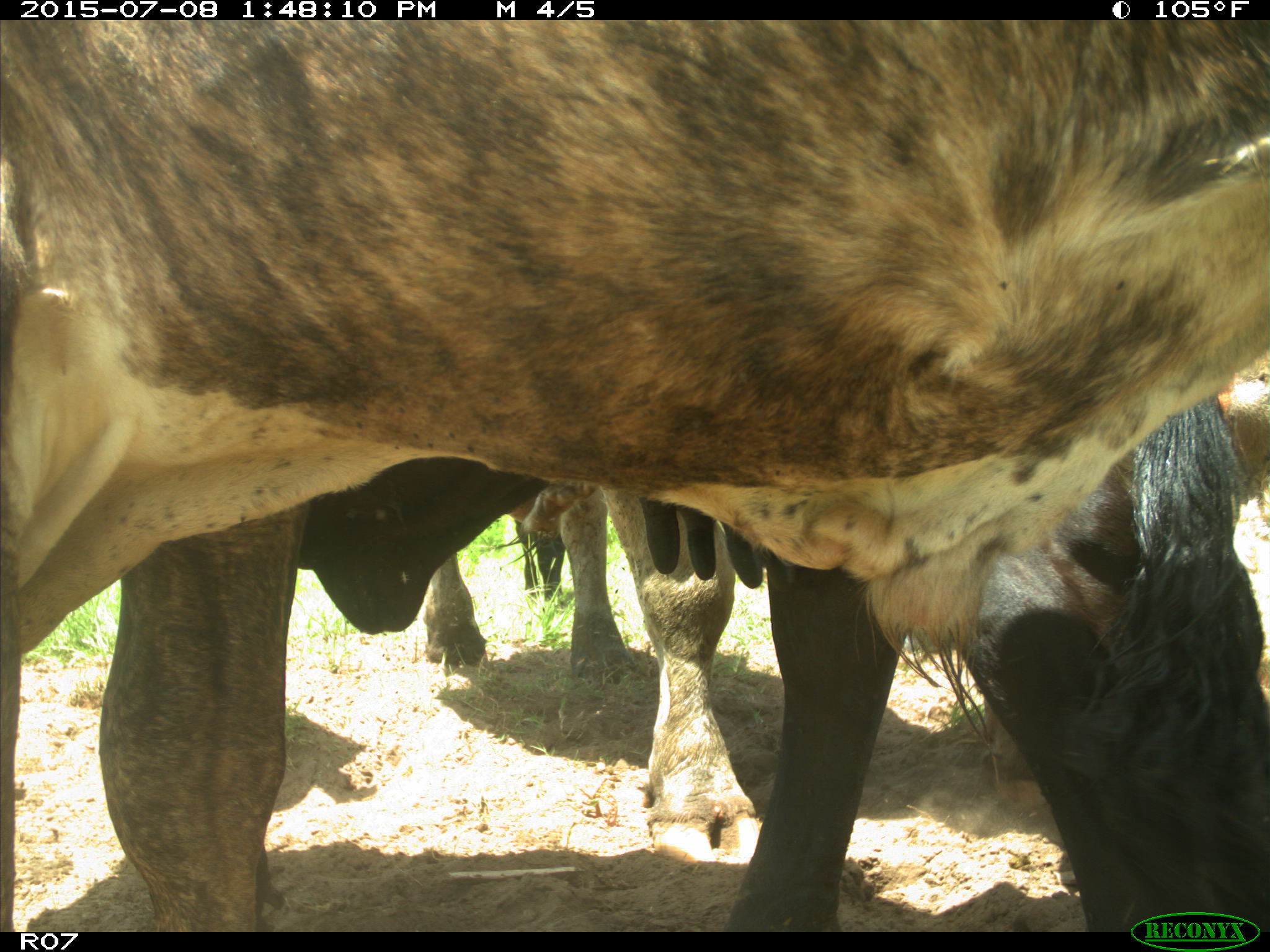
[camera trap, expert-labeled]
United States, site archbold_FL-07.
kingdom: Animalia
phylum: Chordata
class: Mammalia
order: Artiodactyla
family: Bovidae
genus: Bos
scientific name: Bos taurus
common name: domestic cow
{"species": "Bos taurus (domestic cow)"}